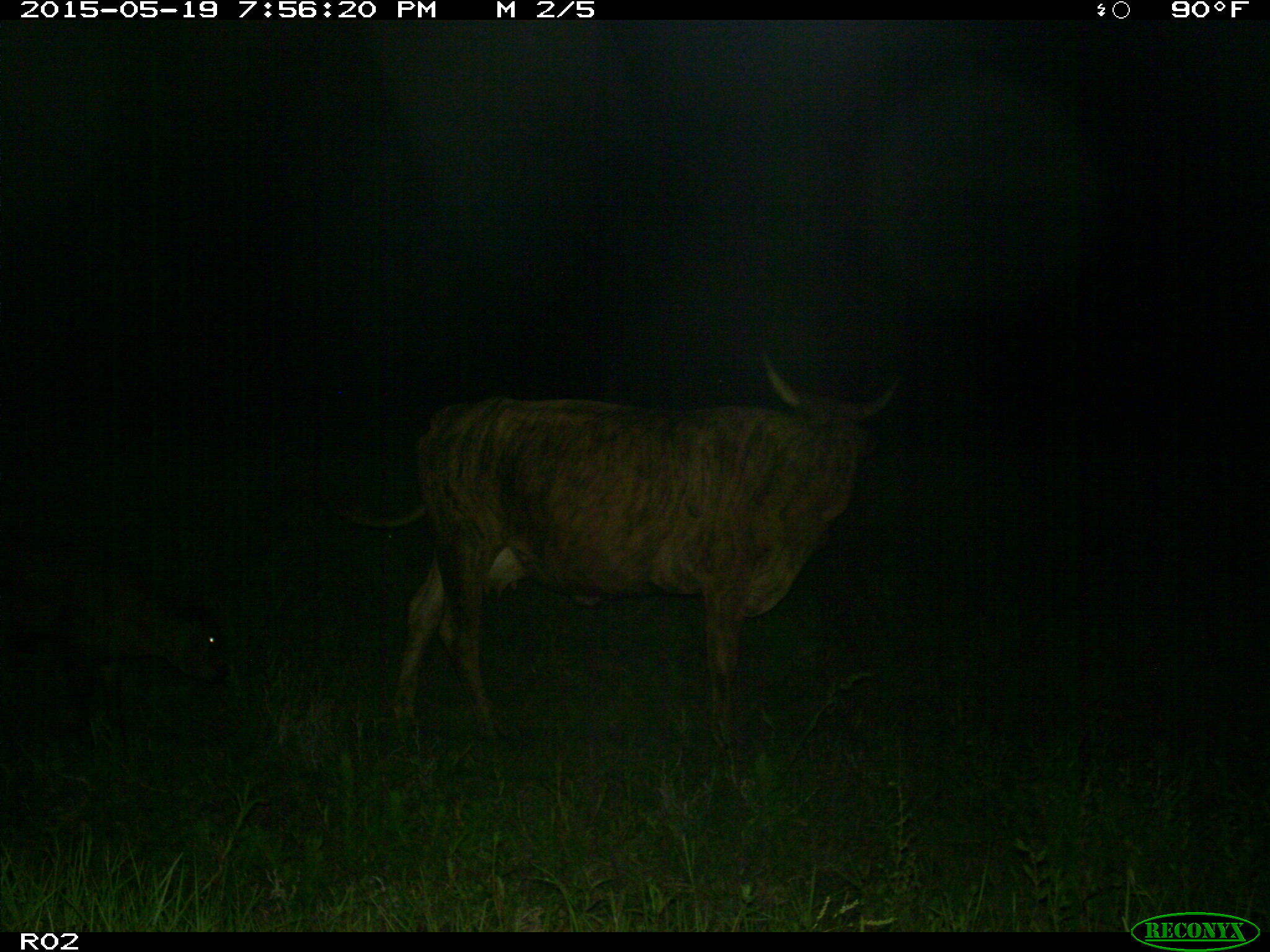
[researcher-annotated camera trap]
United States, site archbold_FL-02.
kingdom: Animalia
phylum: Chordata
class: Mammalia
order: Artiodactyla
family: Bovidae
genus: Bos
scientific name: Bos taurus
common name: domestic cow